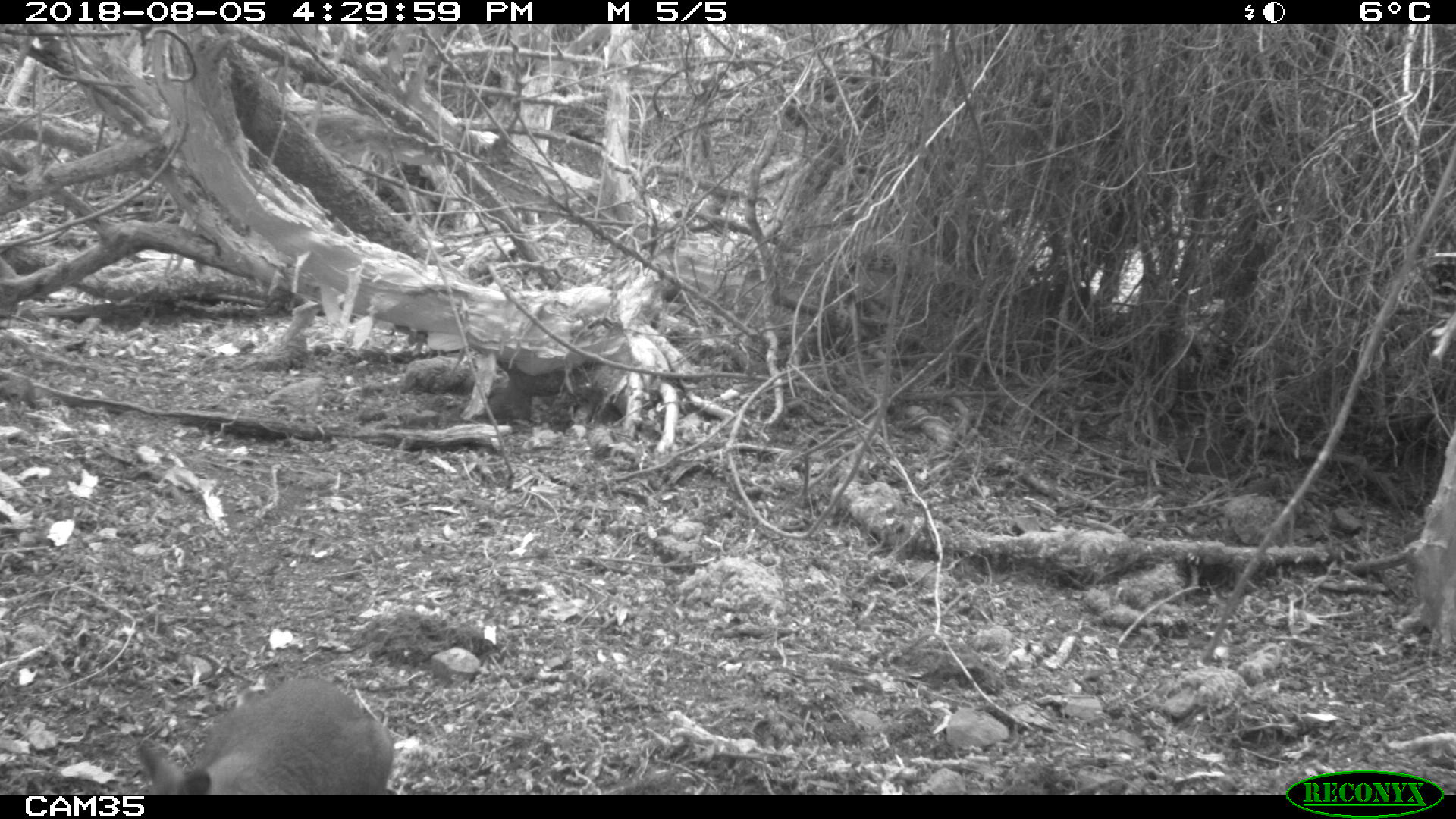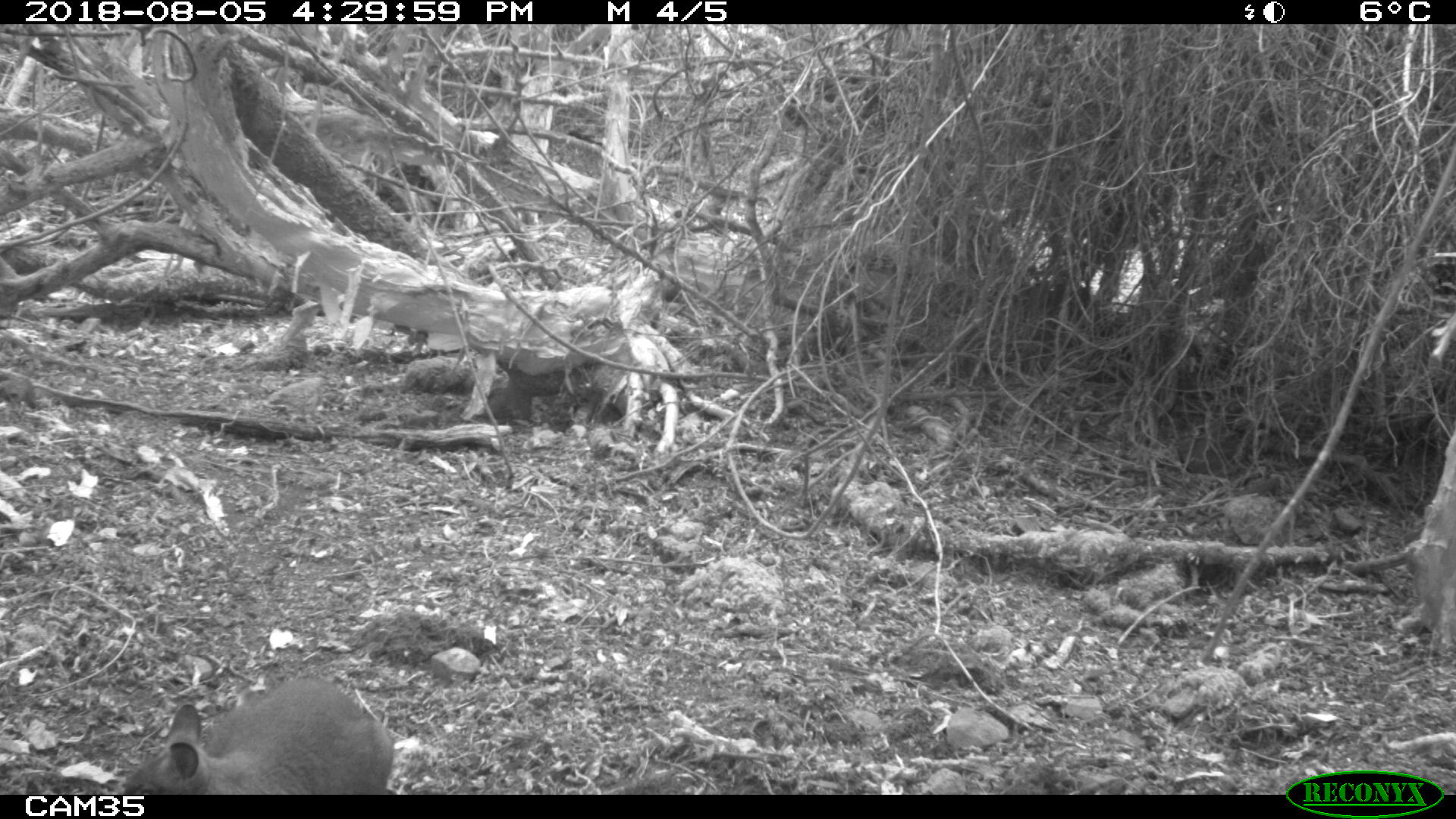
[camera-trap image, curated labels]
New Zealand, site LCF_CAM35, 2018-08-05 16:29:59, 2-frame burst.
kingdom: Animalia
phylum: Chordata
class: Mammalia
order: Diprotodontia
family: Macropodidae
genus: Notamacropus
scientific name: Notamacropus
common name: wallaby